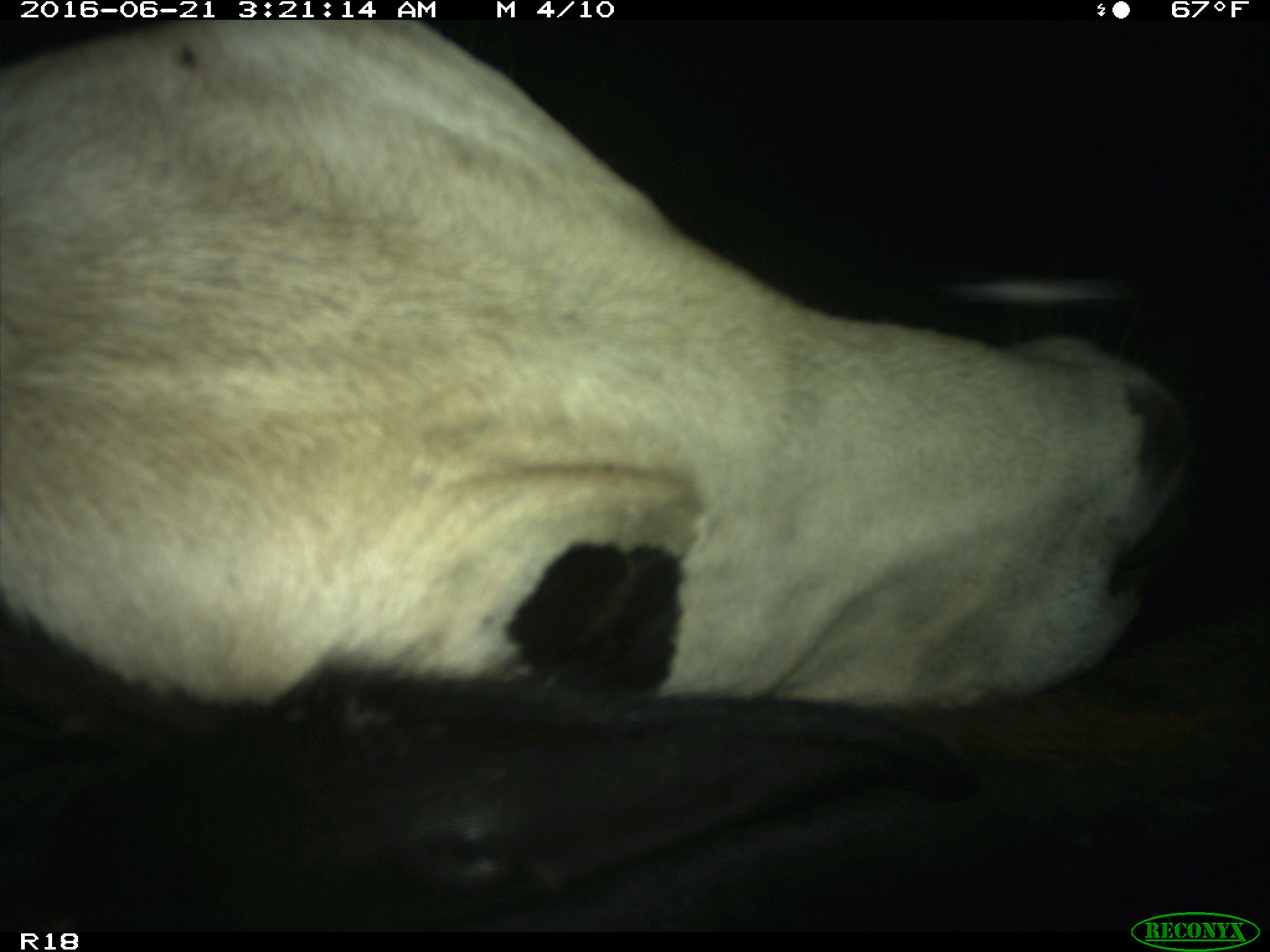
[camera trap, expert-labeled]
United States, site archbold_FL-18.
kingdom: Animalia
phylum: Chordata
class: Mammalia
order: Artiodactyla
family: Bovidae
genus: Bos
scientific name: Bos taurus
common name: domestic cow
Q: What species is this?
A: Bos taurus (domestic cow).